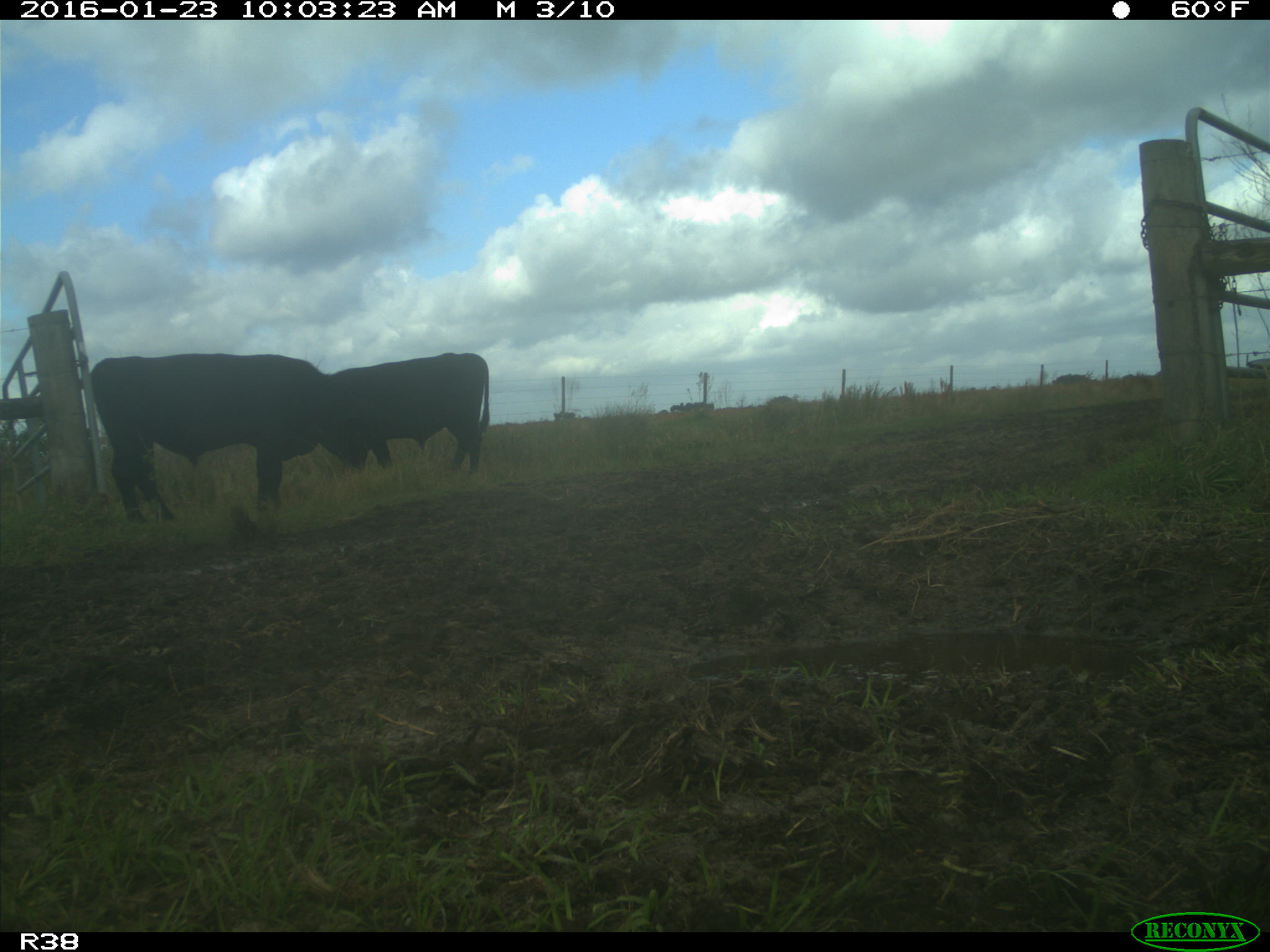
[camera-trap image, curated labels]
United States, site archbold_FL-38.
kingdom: Animalia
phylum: Chordata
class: Mammalia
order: Artiodactyla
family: Bovidae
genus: Bos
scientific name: Bos taurus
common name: domestic cow